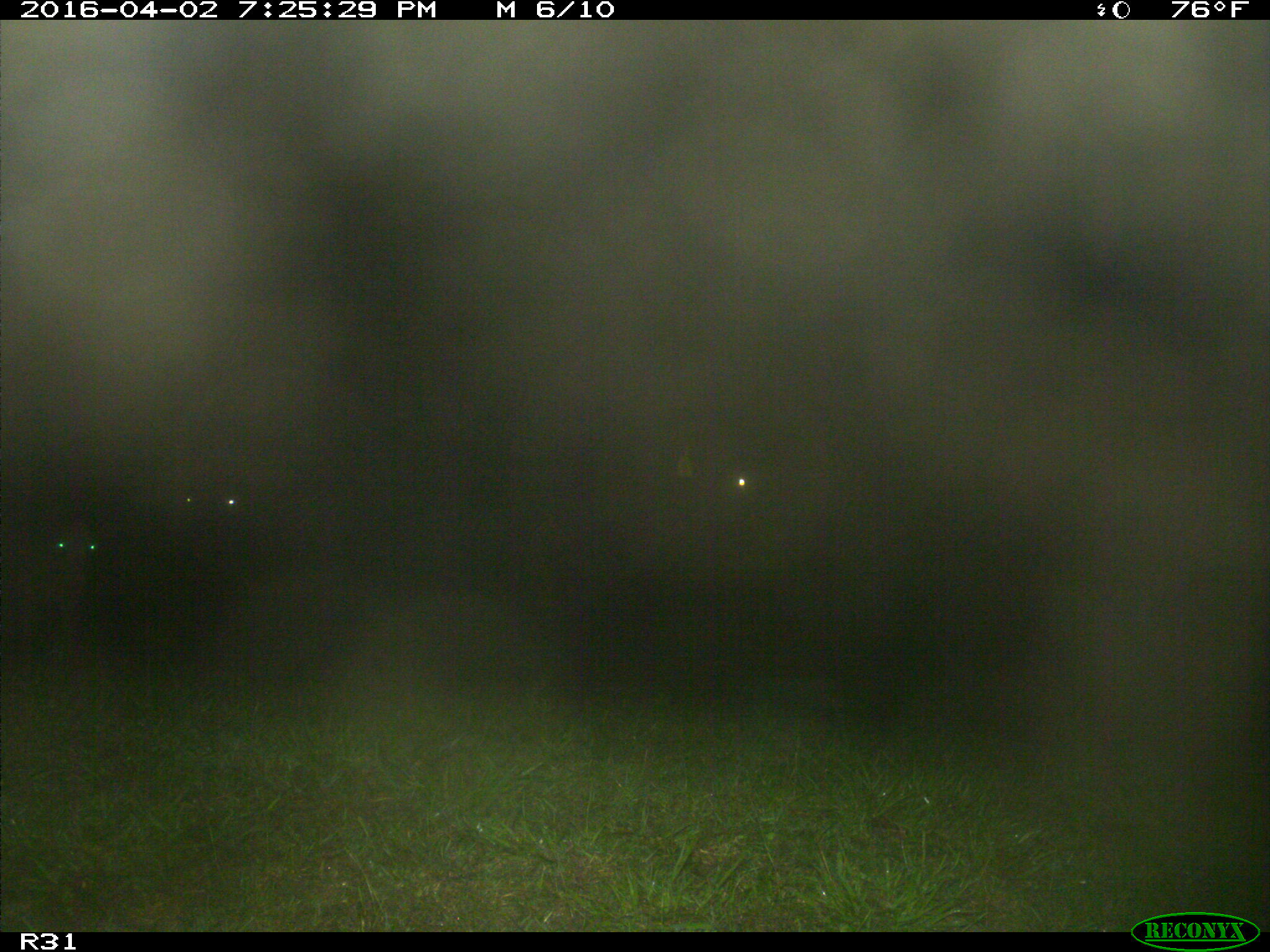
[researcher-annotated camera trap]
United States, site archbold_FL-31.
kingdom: Animalia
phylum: Chordata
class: Mammalia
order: Artiodactyla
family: Bovidae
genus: Bos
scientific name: Bos taurus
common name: domestic cow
Bos taurus (domestic cow).